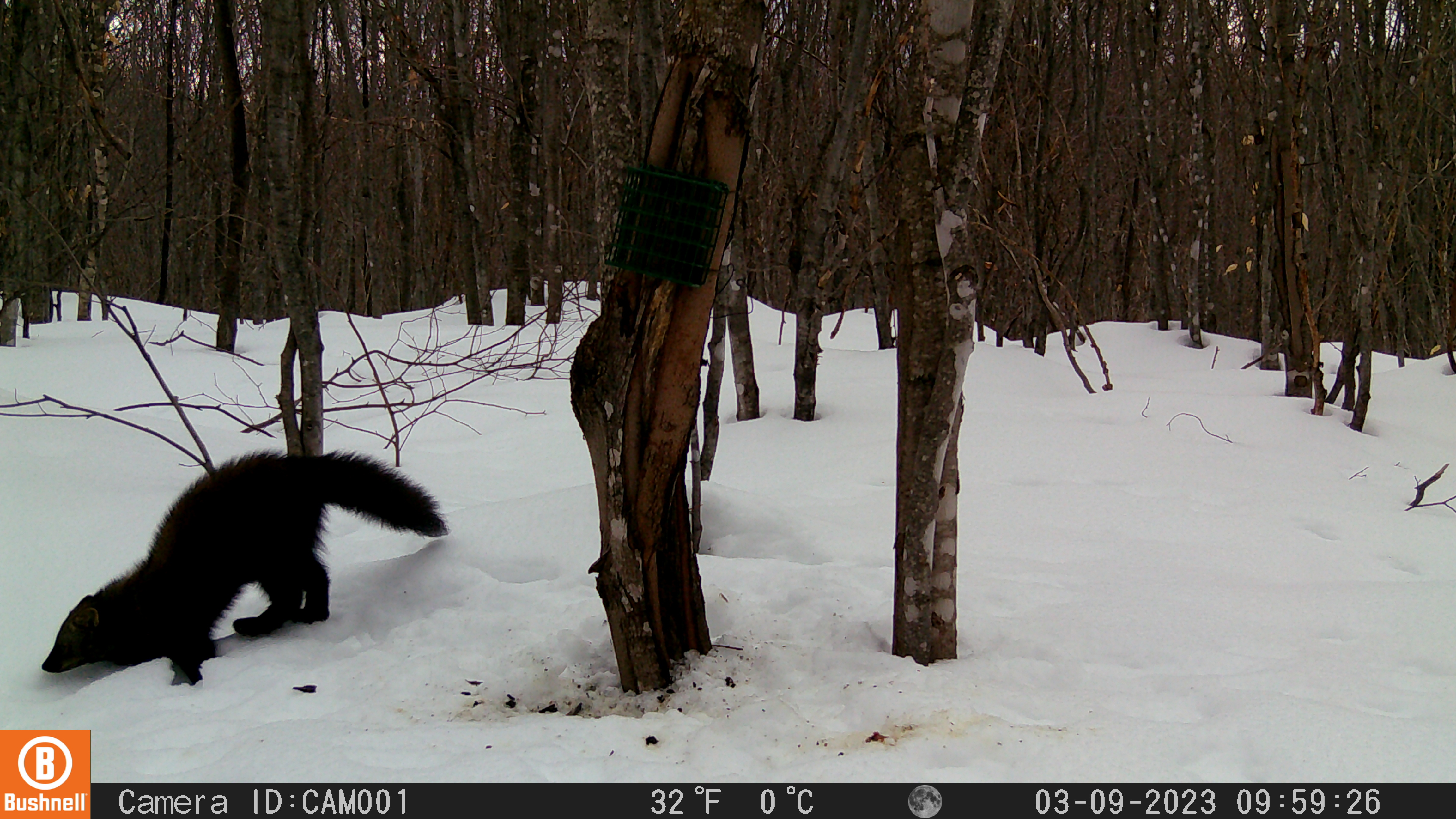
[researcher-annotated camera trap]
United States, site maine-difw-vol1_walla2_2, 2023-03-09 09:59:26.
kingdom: Animalia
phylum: Chordata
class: Mammalia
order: Carnivora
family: Mustelidae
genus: Pekania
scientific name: Pekania pennanti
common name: fisher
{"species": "fisher (Pekania pennanti)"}